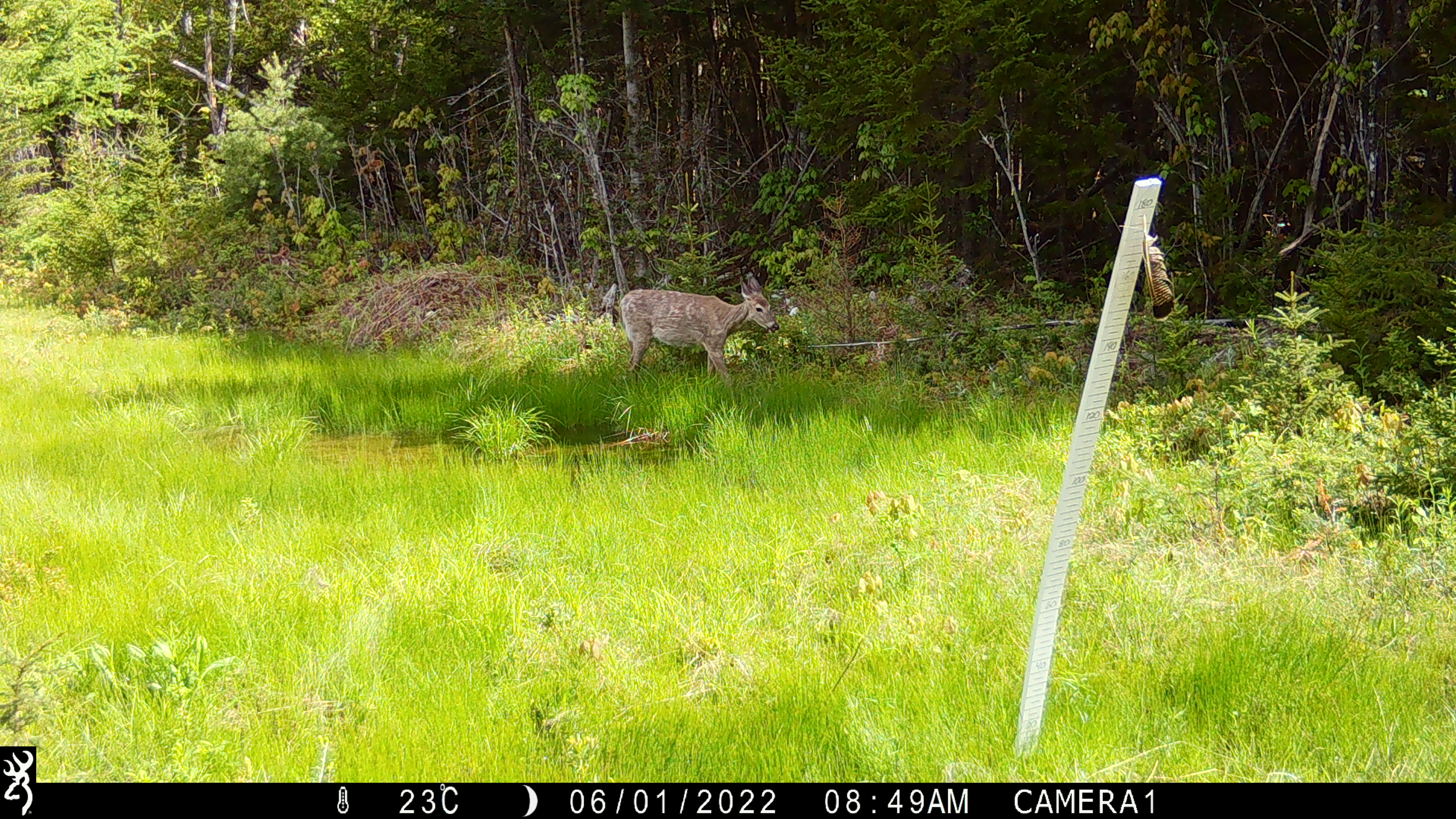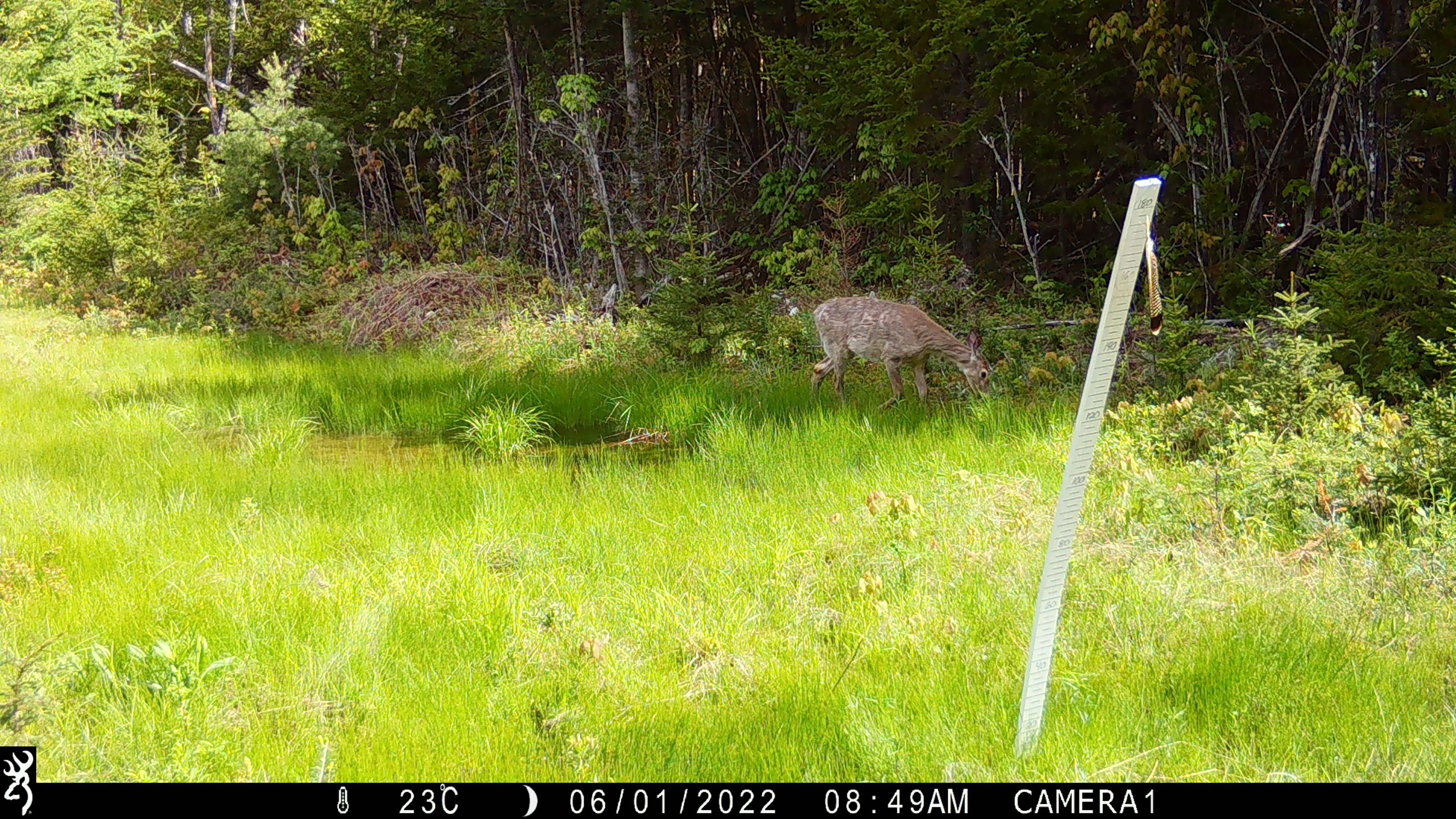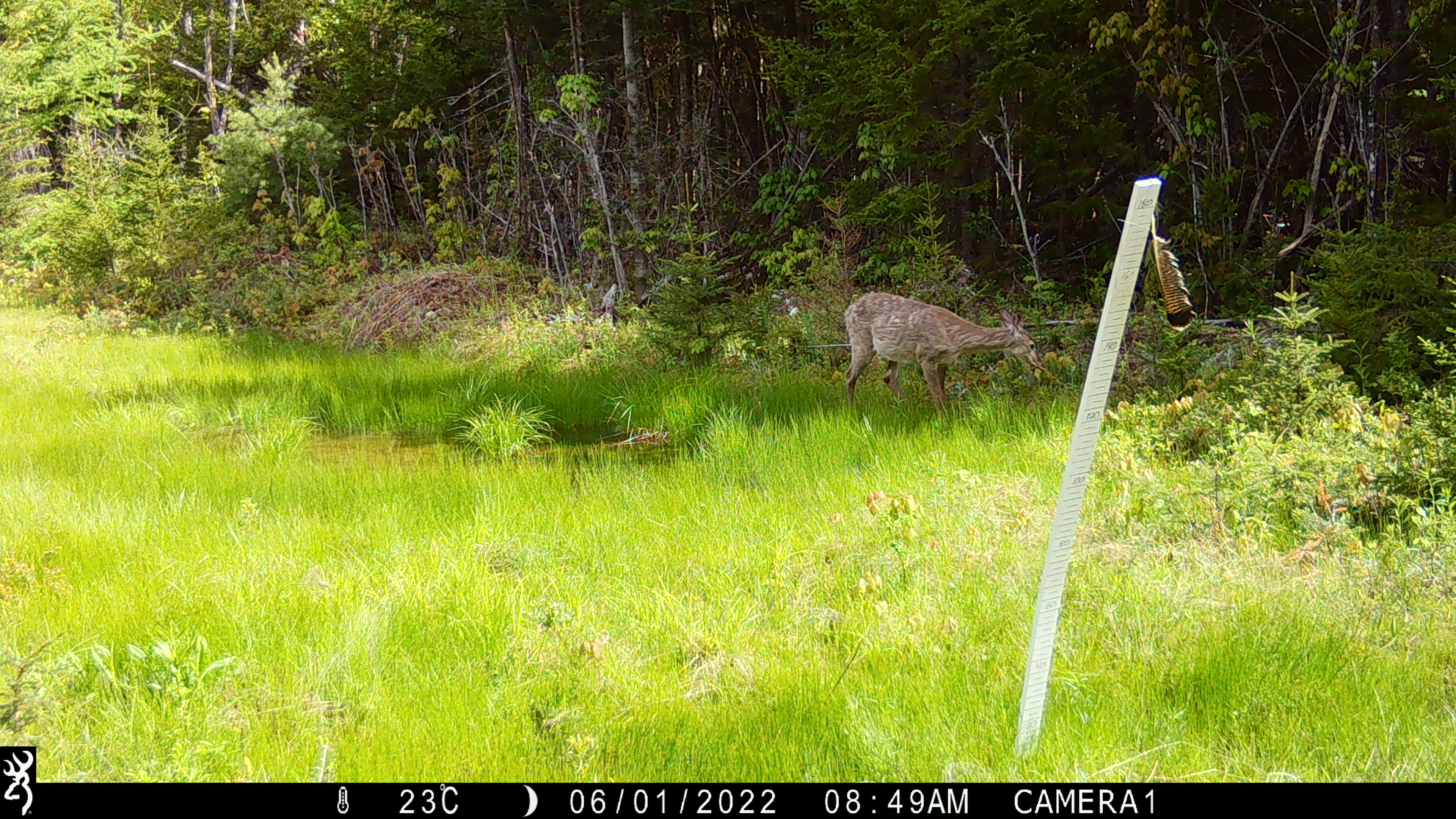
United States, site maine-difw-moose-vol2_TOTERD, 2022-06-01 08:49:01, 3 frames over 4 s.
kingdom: Animalia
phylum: Chordata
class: Mammalia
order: Artiodactyla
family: Cervidae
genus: Odocoileus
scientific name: Odocoileus virginianus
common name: white-tailed deer